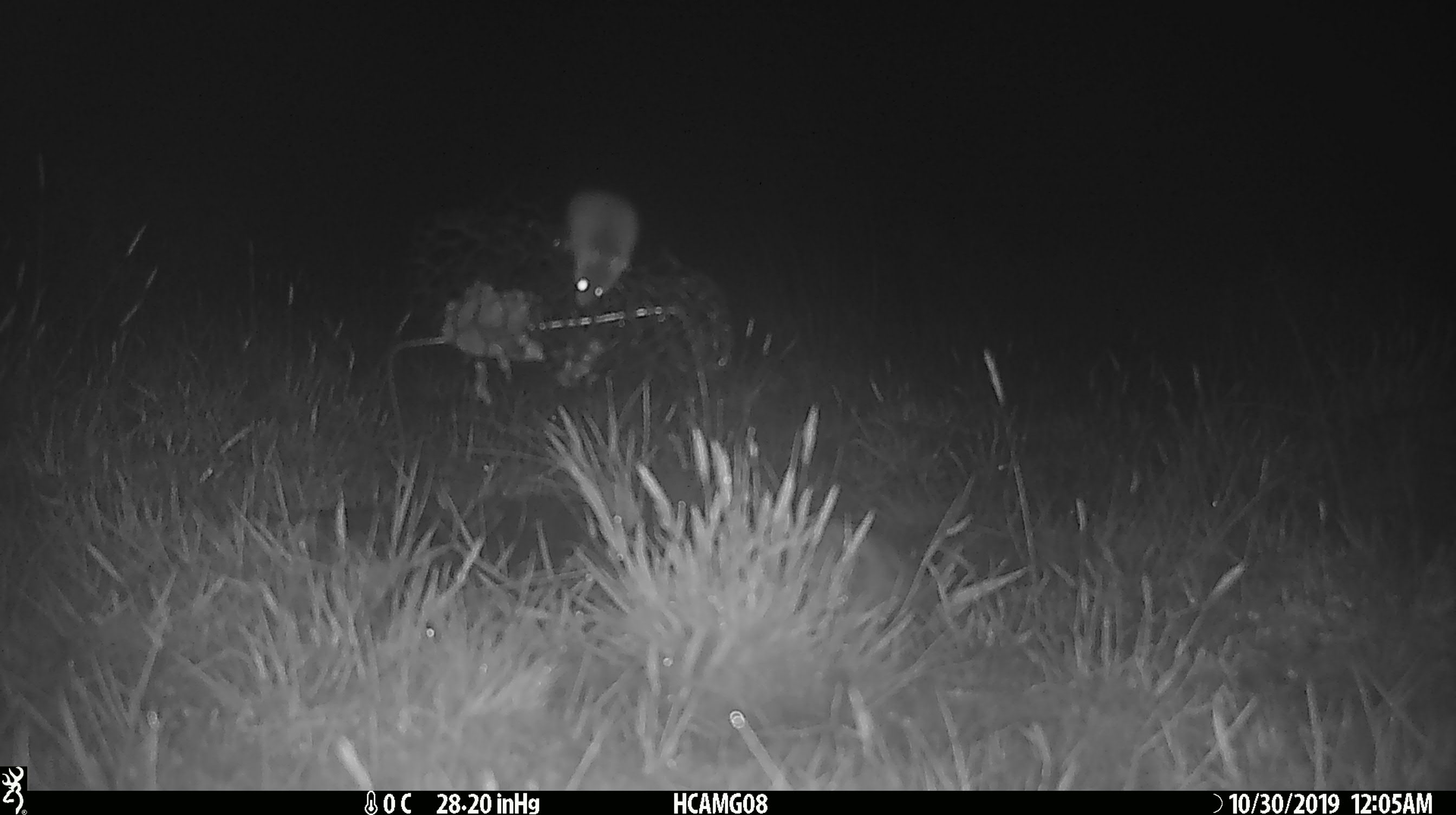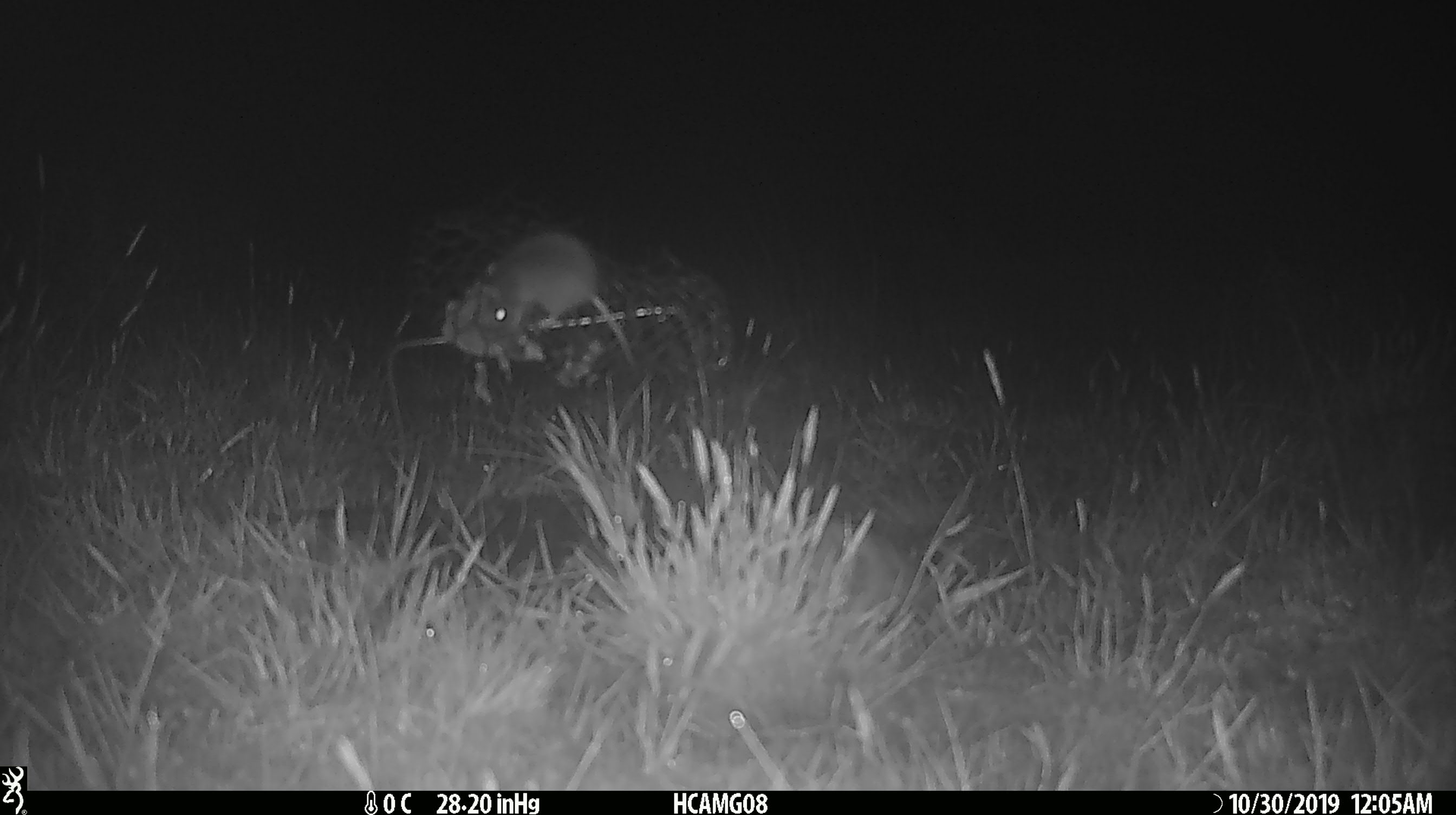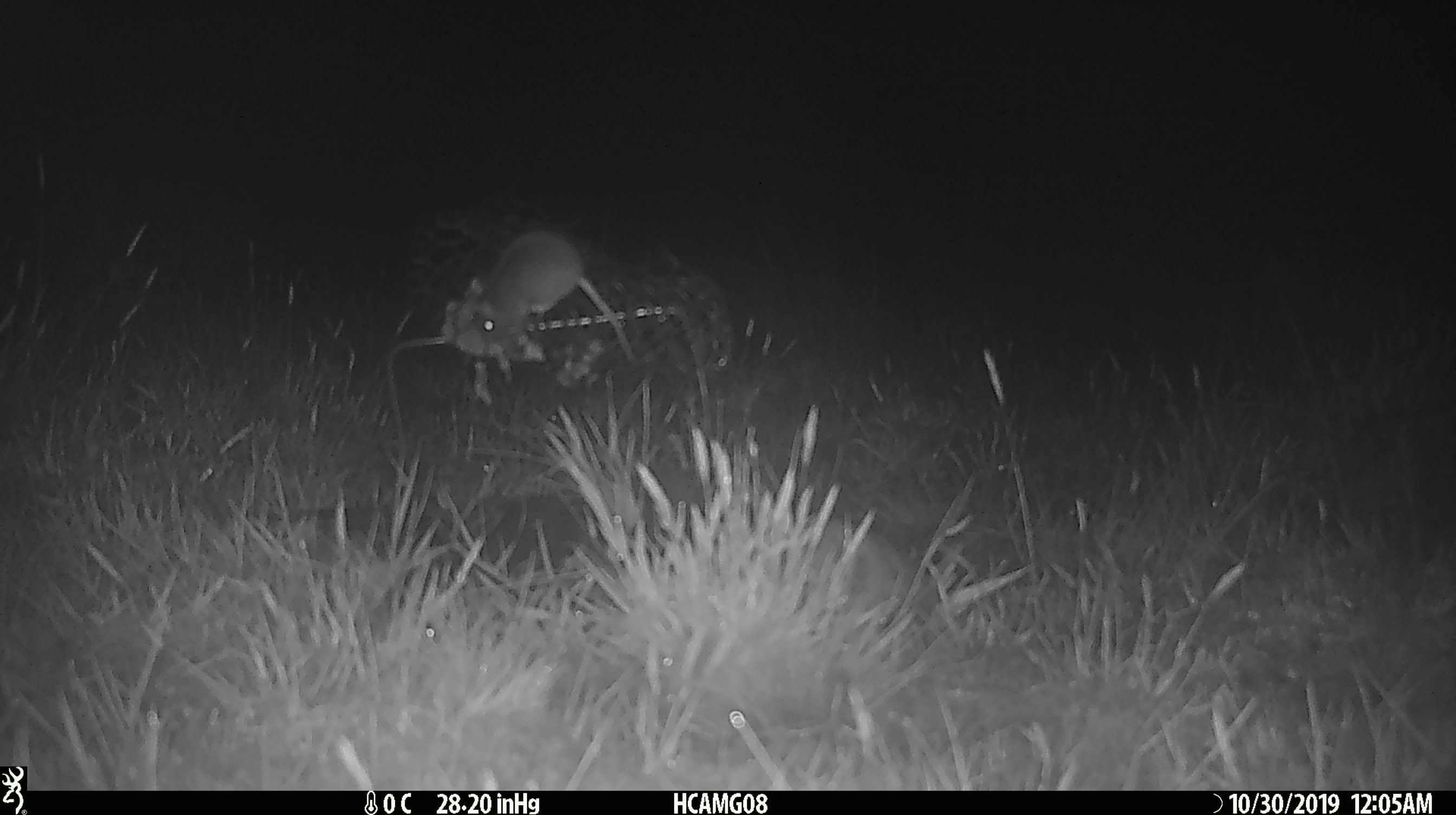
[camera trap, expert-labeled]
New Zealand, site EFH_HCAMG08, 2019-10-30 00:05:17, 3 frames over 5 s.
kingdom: Animalia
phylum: Chordata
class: Mammalia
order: Rodentia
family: Muridae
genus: Mus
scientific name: Mus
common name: mouse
Mouse (Mus).